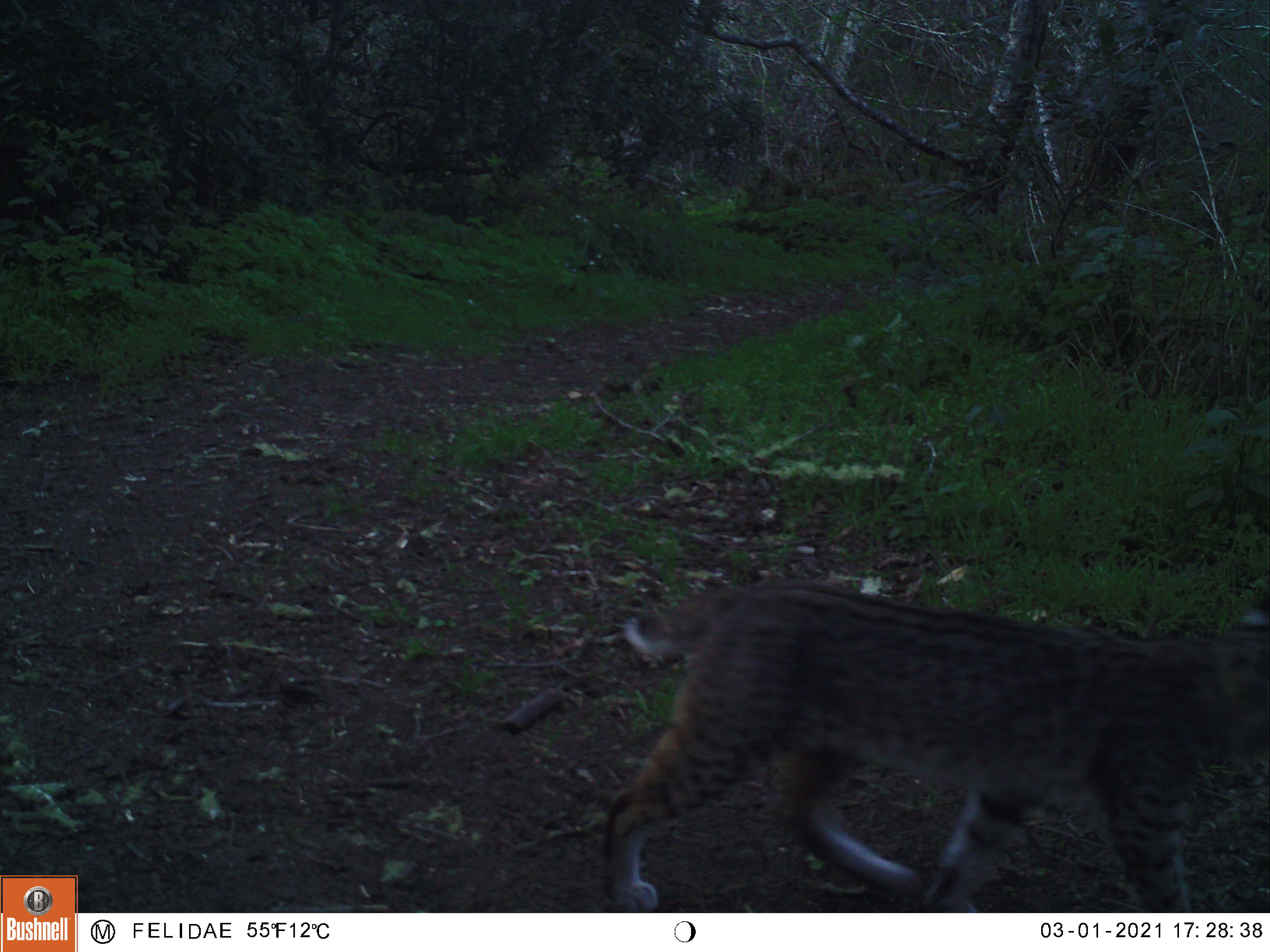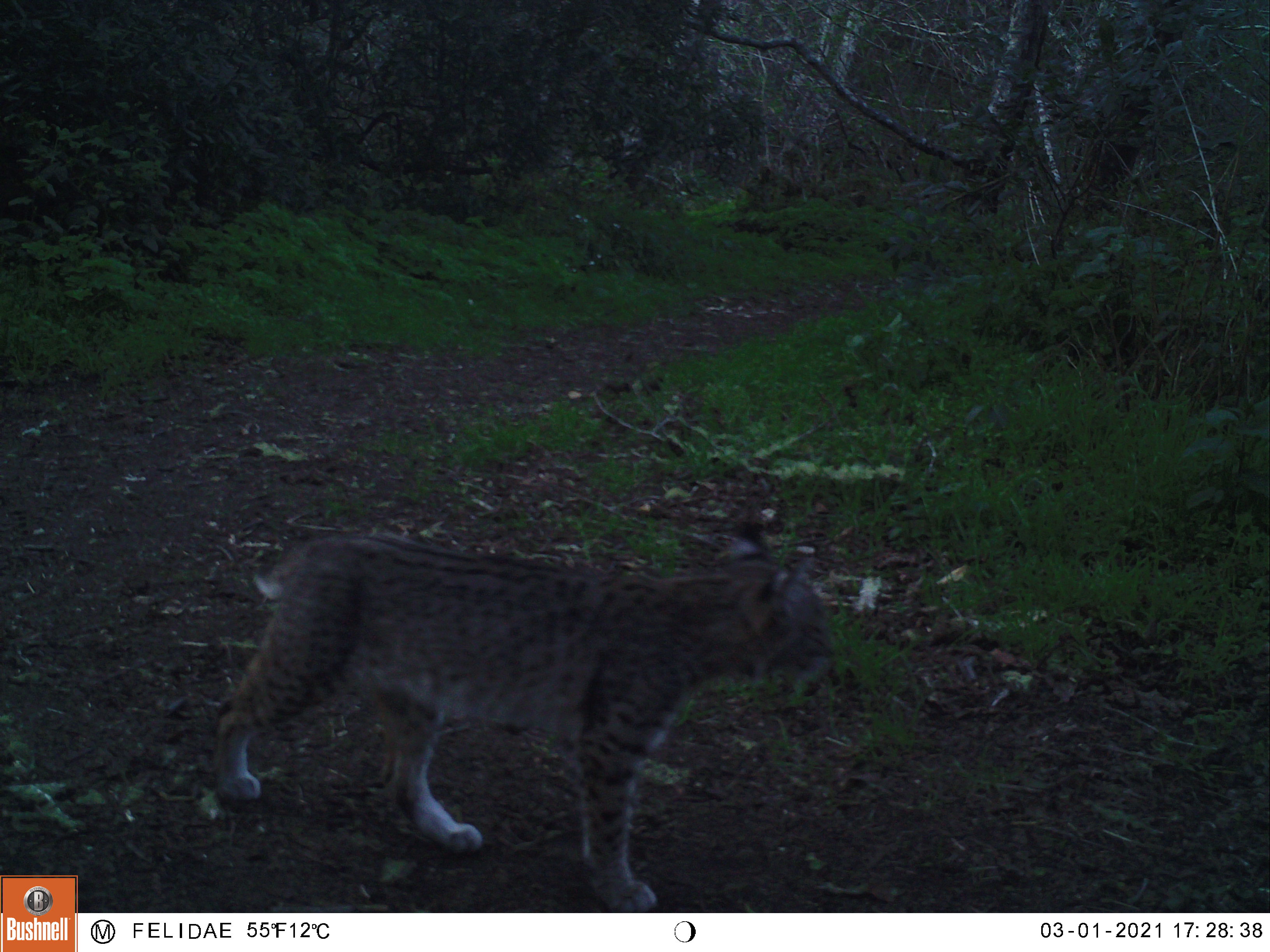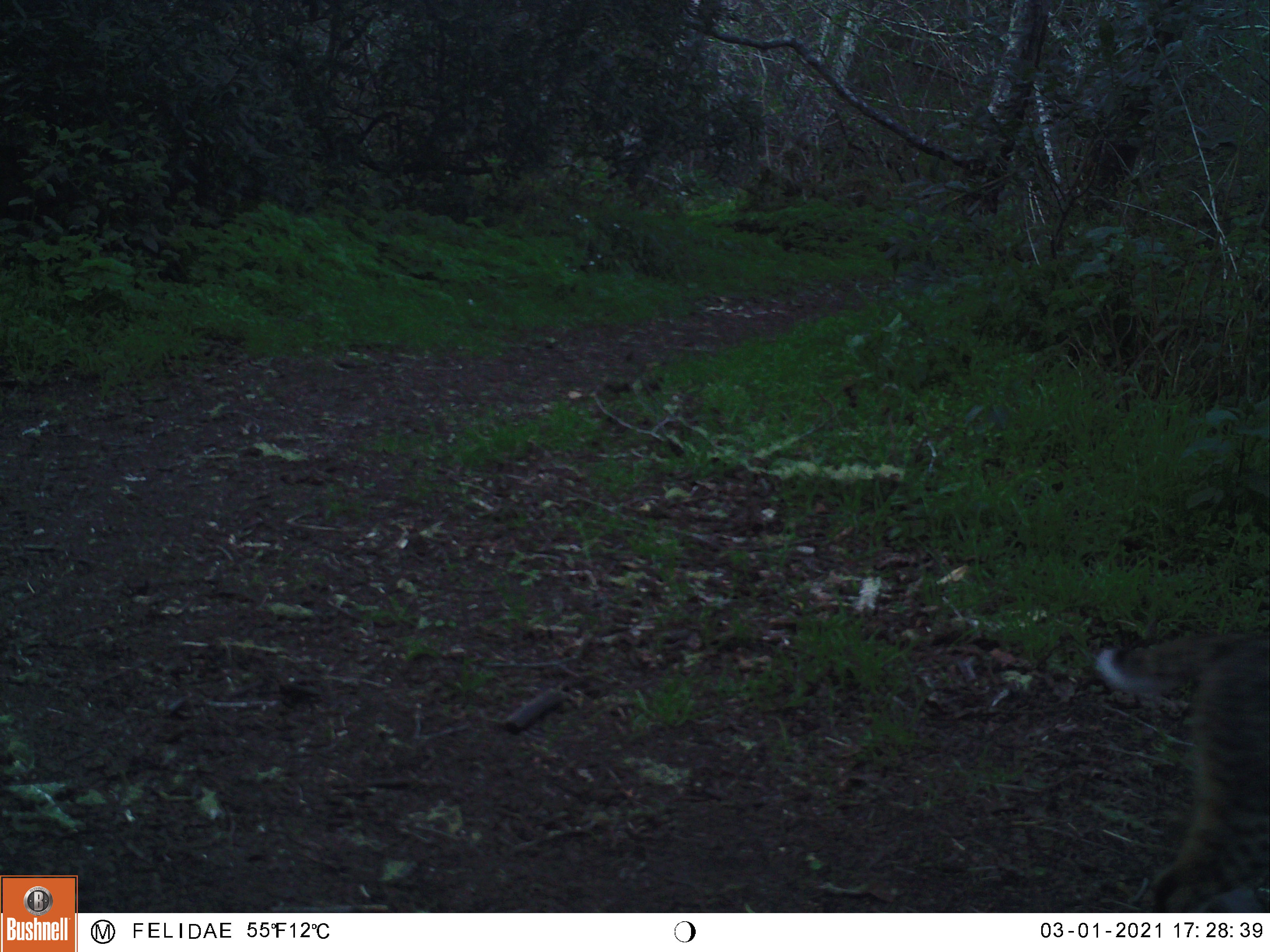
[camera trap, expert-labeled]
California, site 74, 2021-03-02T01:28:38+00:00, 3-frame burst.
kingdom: Animalia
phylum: Chordata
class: Mammalia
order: Carnivora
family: Felidae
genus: Lynx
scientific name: Lynx rufus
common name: bobcat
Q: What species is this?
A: Bobcat (Lynx rufus).